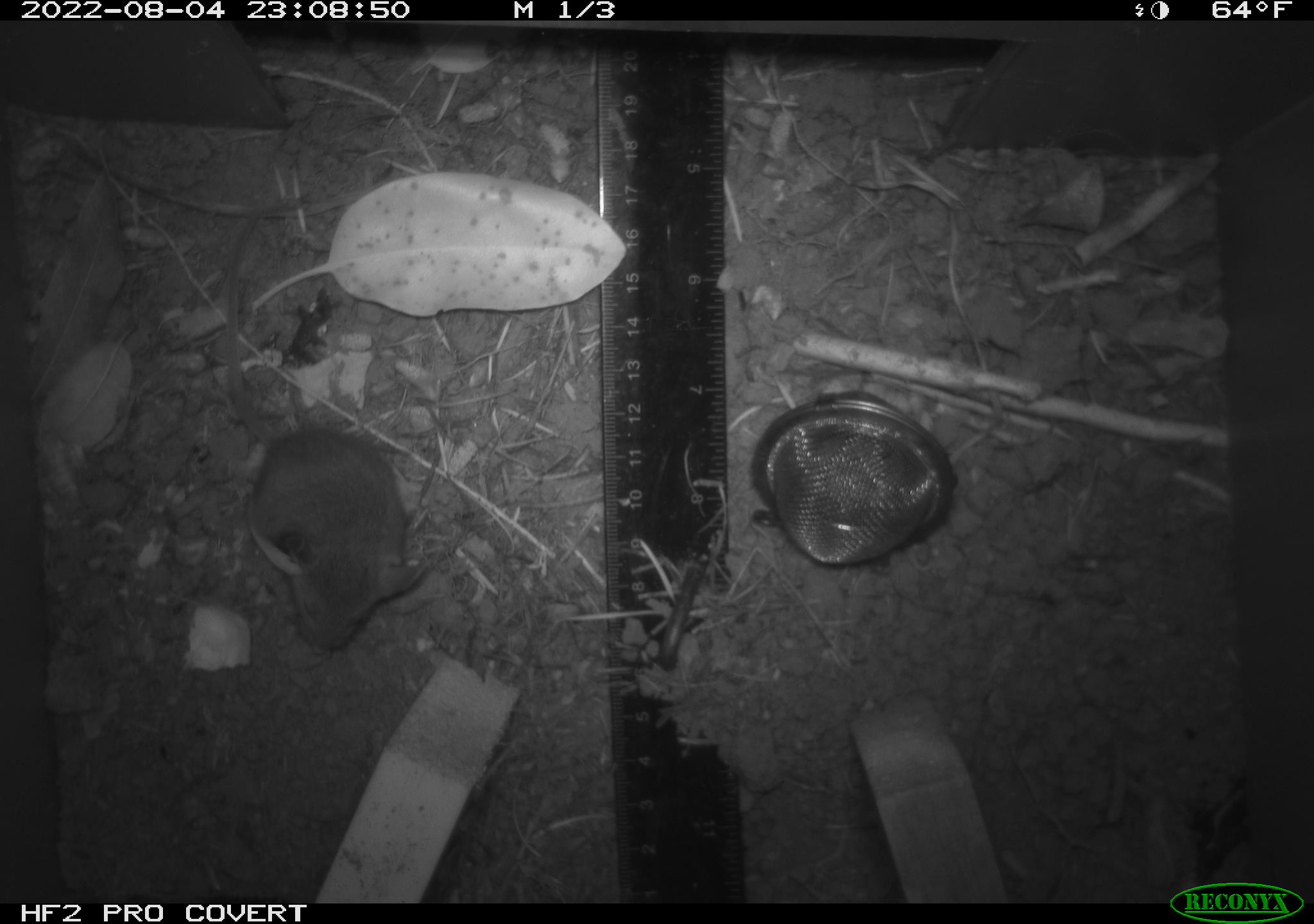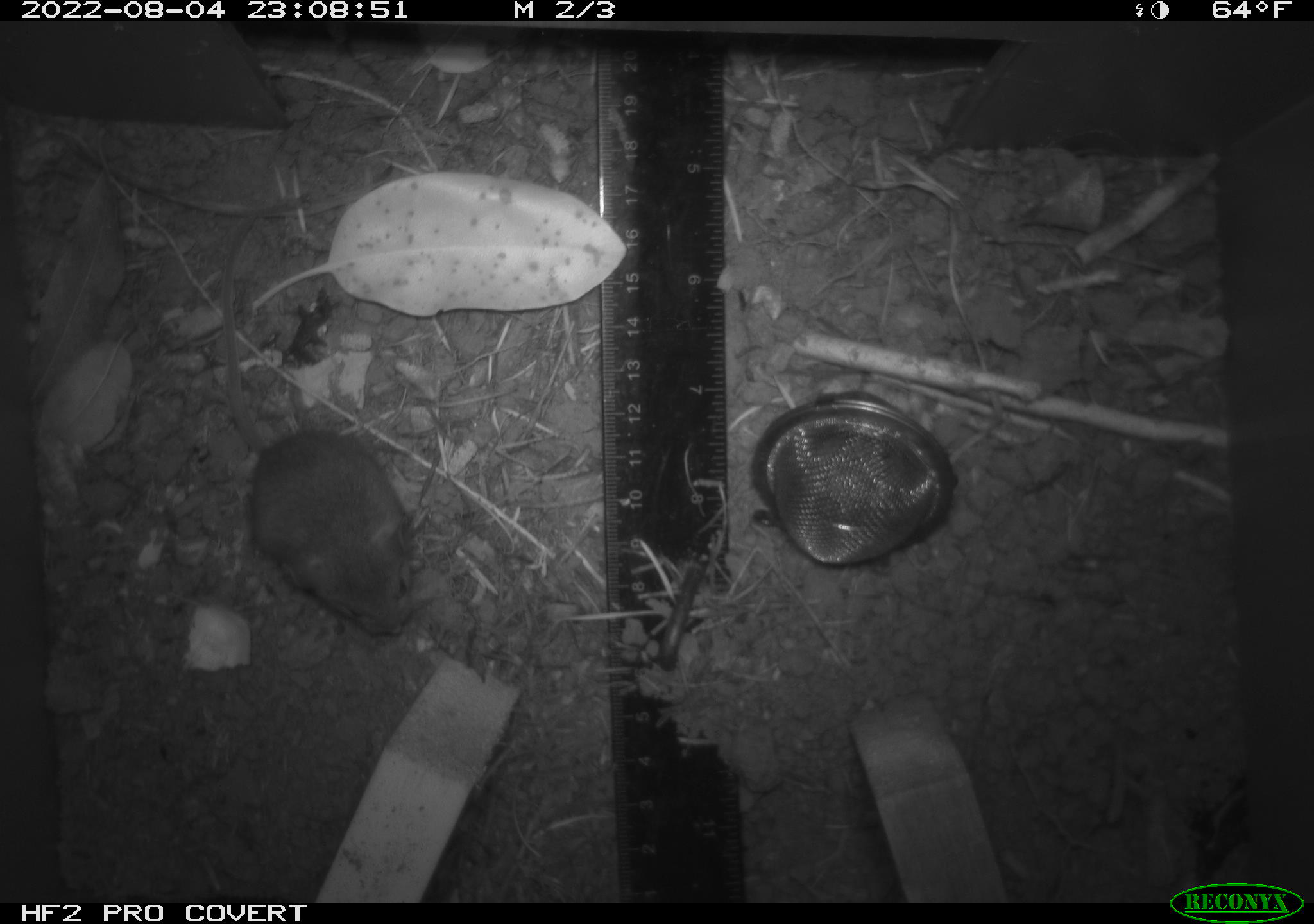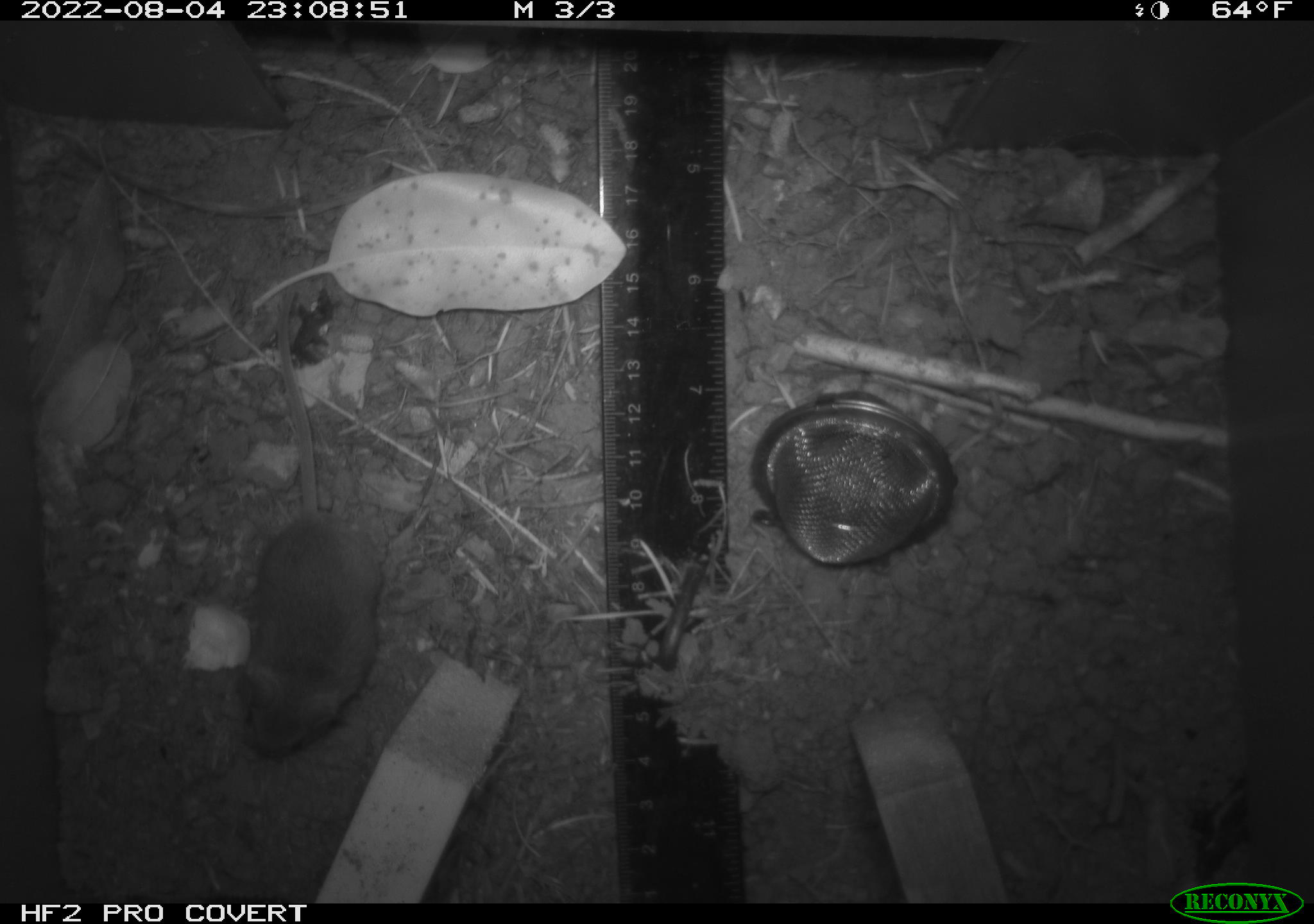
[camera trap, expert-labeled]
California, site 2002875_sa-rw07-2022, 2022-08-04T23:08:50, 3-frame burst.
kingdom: Animalia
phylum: Chordata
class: Mammalia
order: Rodentia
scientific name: Rodentia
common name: mouse species